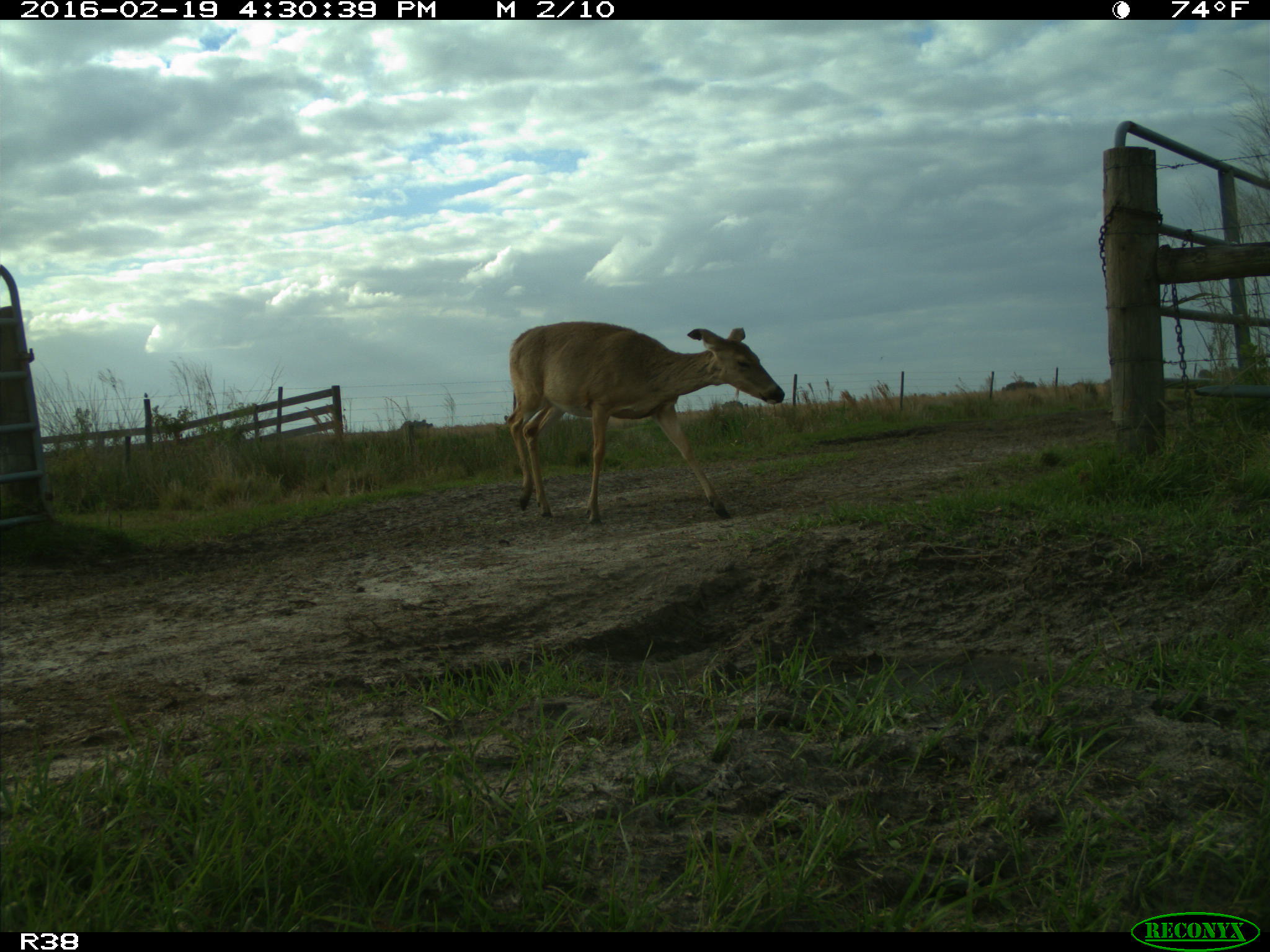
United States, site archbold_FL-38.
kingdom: Animalia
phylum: Chordata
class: Mammalia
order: Artiodactyla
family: Cervidae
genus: Odocoileus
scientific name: Odocoileus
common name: deer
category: unidentified deer